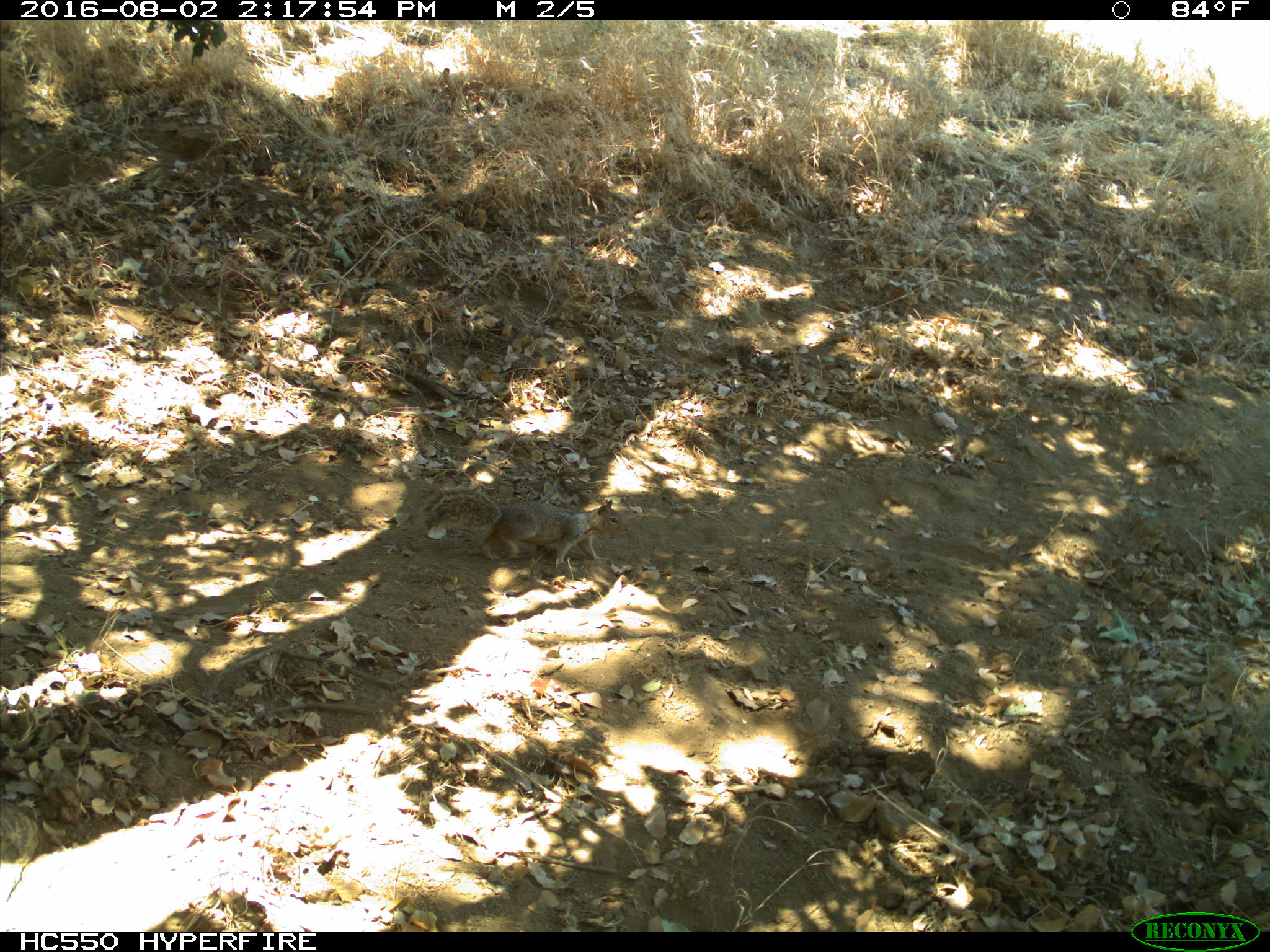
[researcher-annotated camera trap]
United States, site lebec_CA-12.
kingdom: Animalia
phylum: Chordata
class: Mammalia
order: Rodentia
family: Sciuridae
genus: Otospermophilus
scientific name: Otospermophilus beecheyi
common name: california ground squirrel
Otospermophilus beecheyi (california ground squirrel).